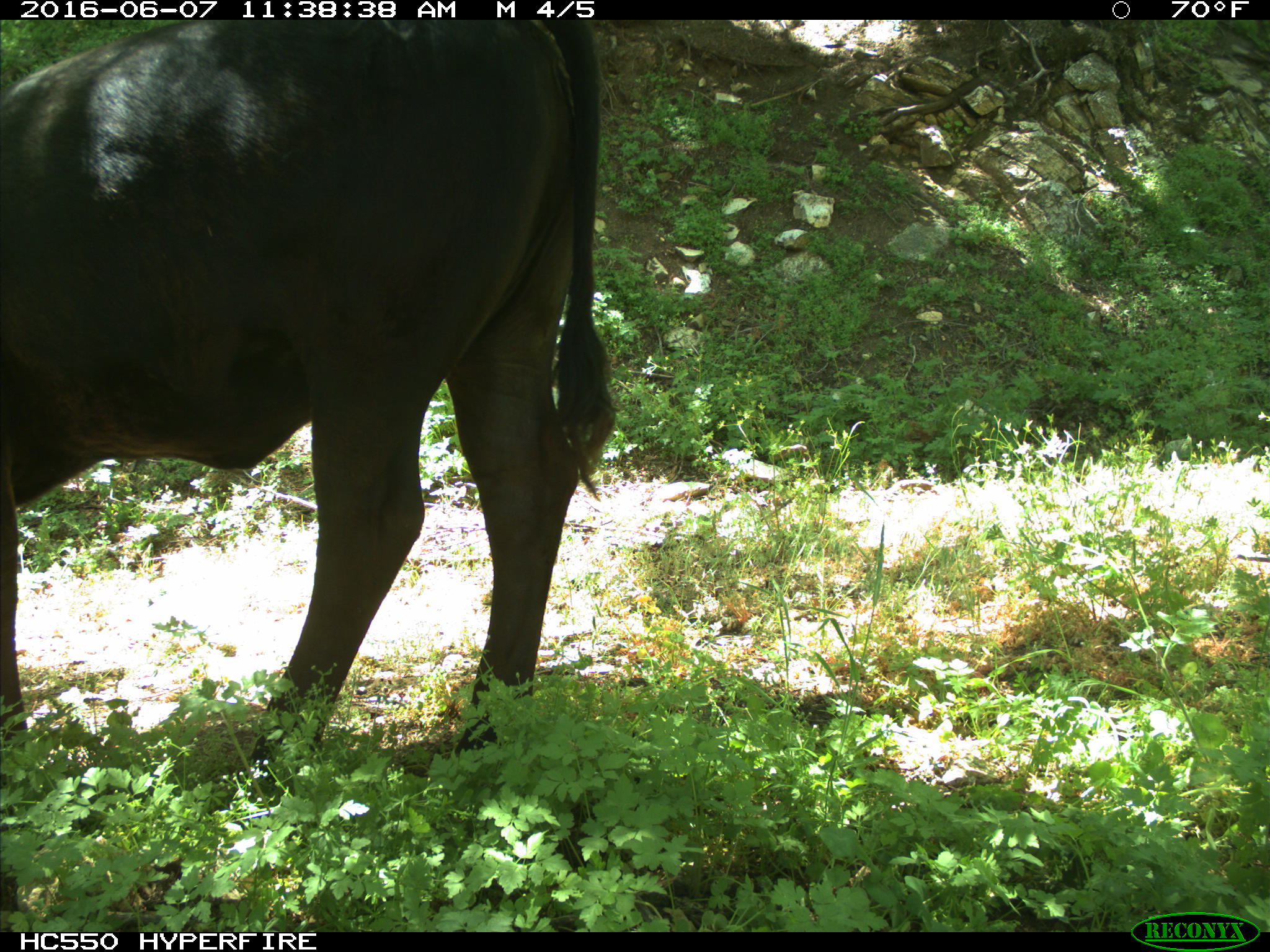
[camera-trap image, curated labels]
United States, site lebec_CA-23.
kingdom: Animalia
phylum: Chordata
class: Mammalia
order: Artiodactyla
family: Bovidae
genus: Bos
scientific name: Bos taurus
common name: domestic cow